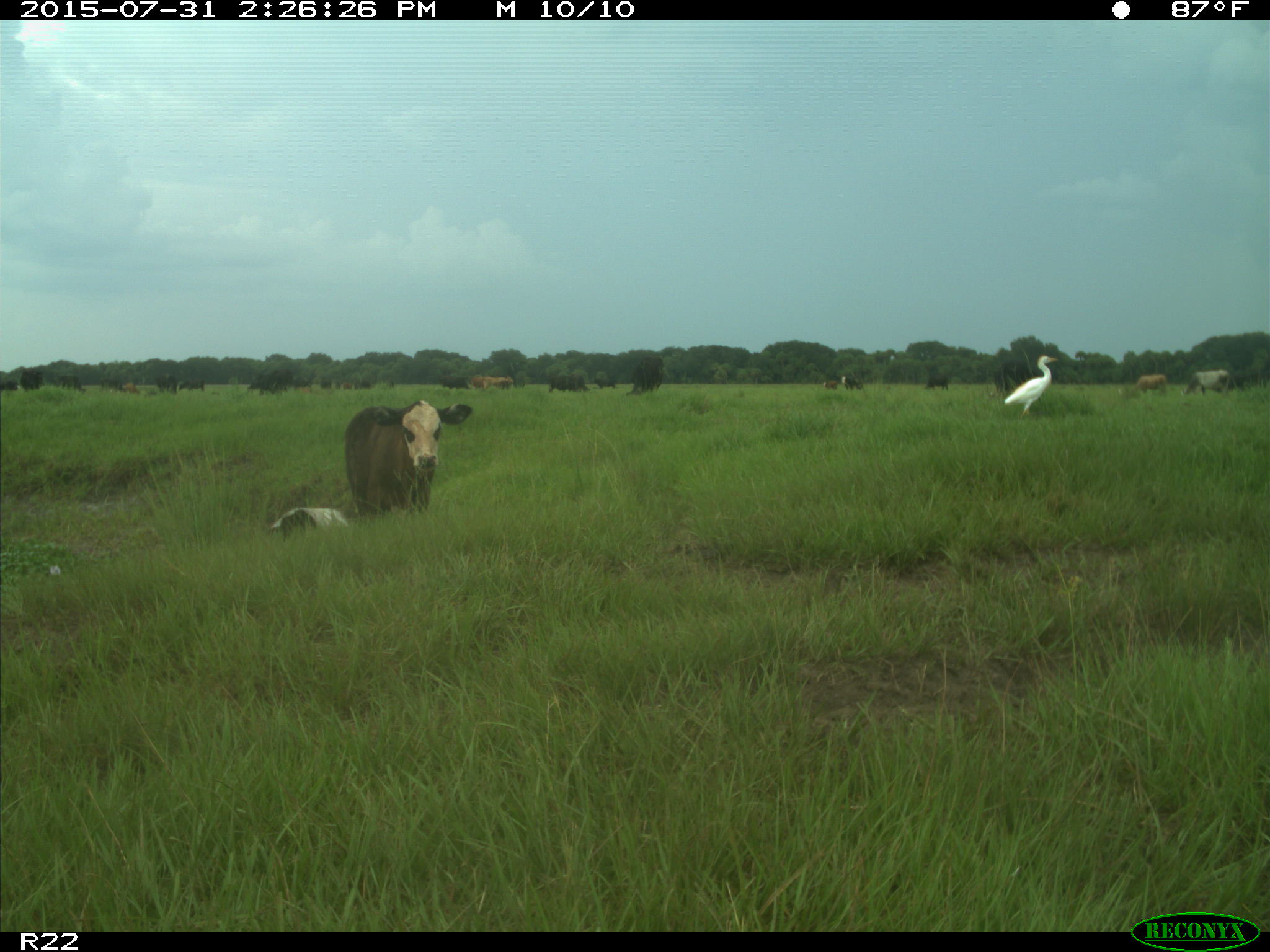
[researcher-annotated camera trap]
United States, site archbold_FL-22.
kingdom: Animalia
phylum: Chordata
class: Mammalia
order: Artiodactyla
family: Bovidae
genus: Bos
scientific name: Bos taurus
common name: domestic cow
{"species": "Bos taurus (domestic cow)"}